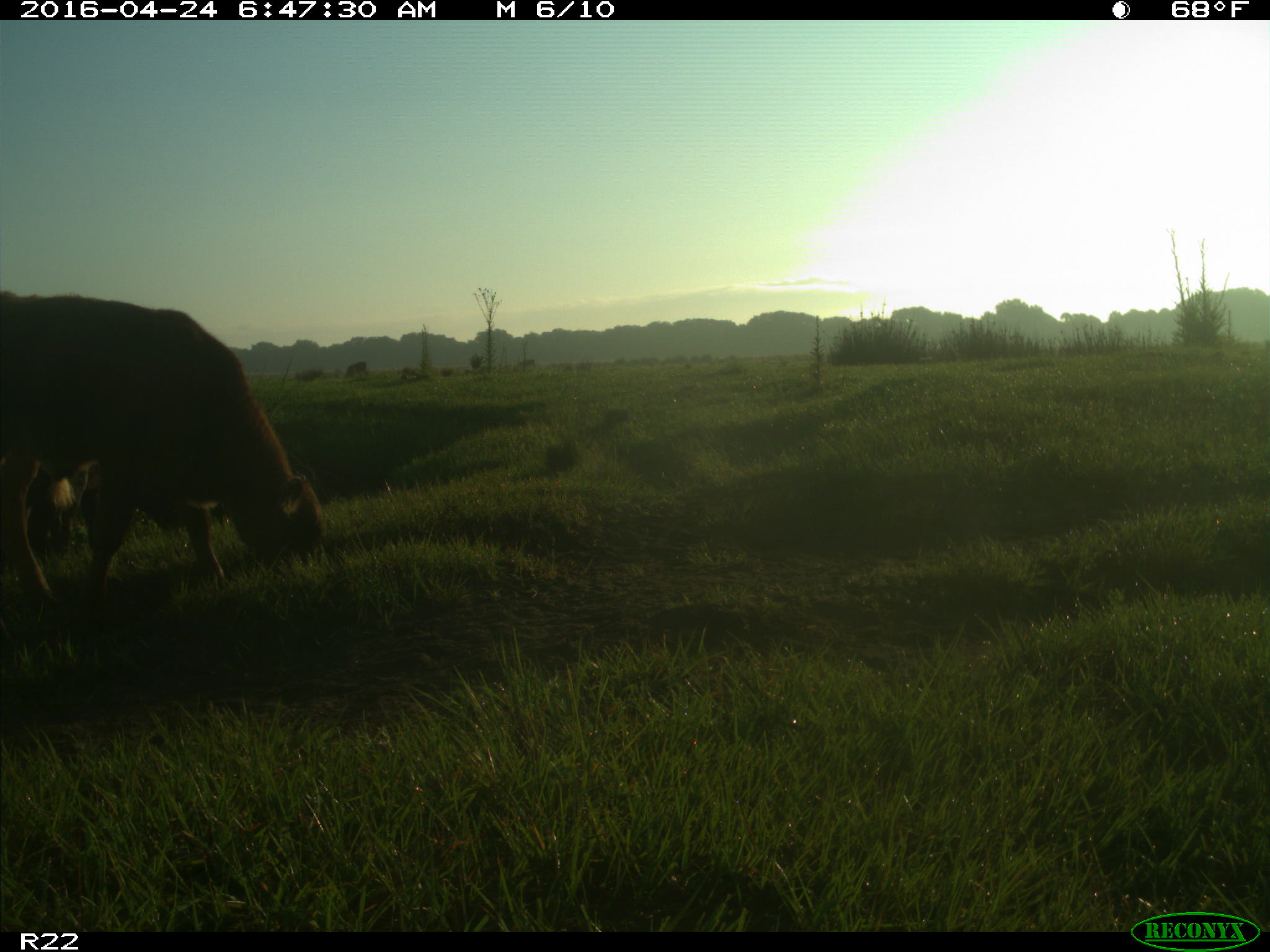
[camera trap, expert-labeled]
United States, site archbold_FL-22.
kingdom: Animalia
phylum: Chordata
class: Mammalia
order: Artiodactyla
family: Bovidae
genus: Bos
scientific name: Bos taurus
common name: domestic cow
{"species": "Bos taurus (domestic cow)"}